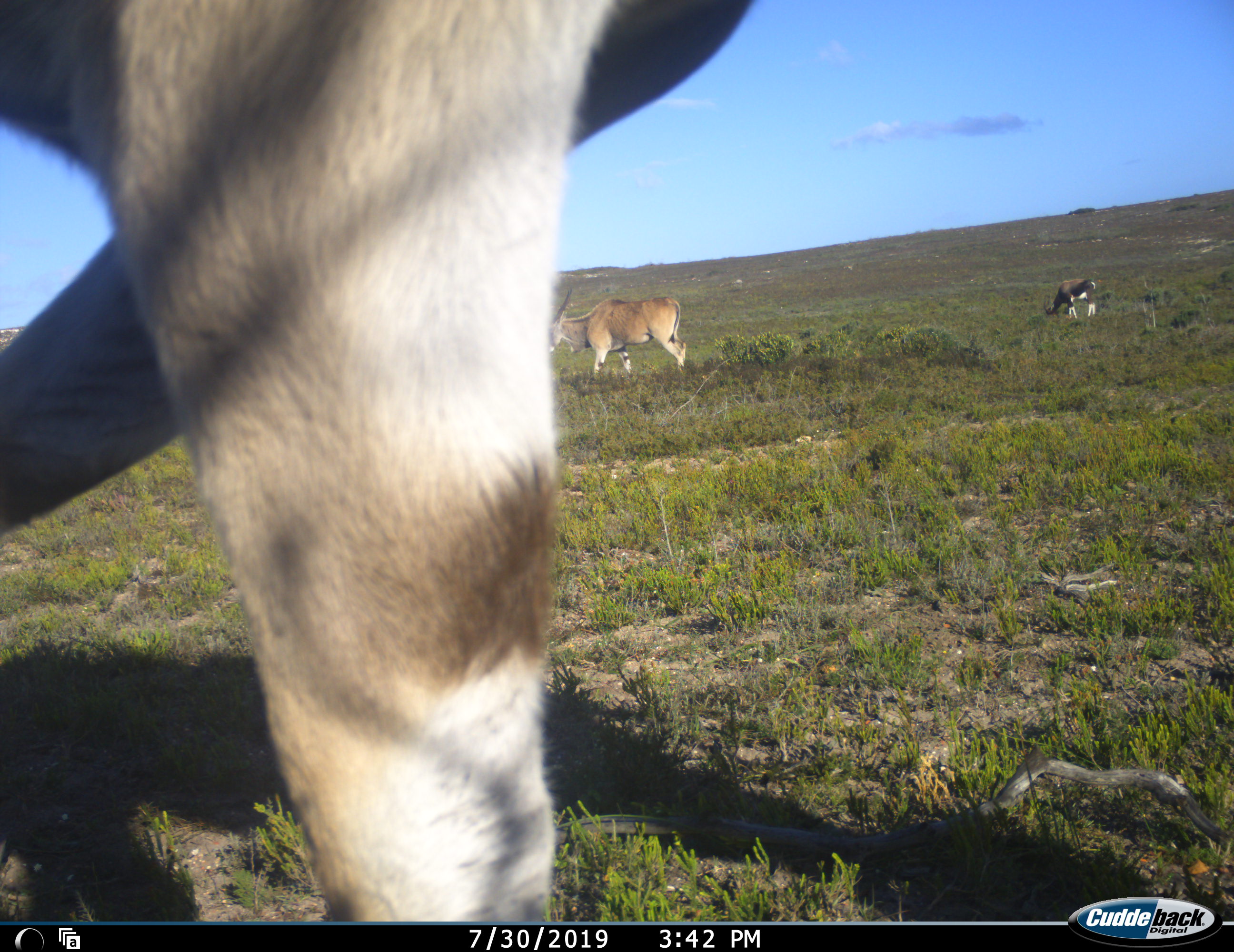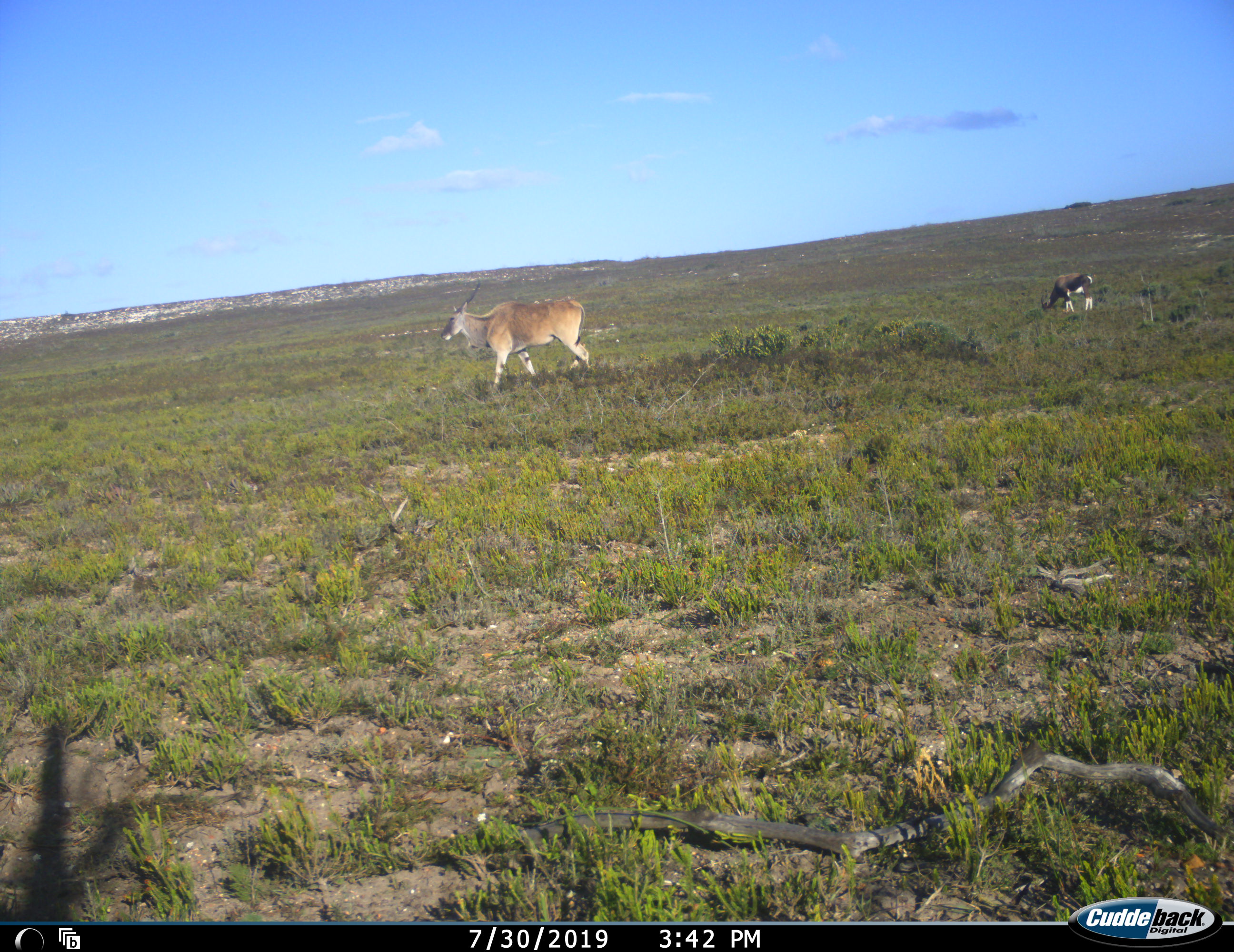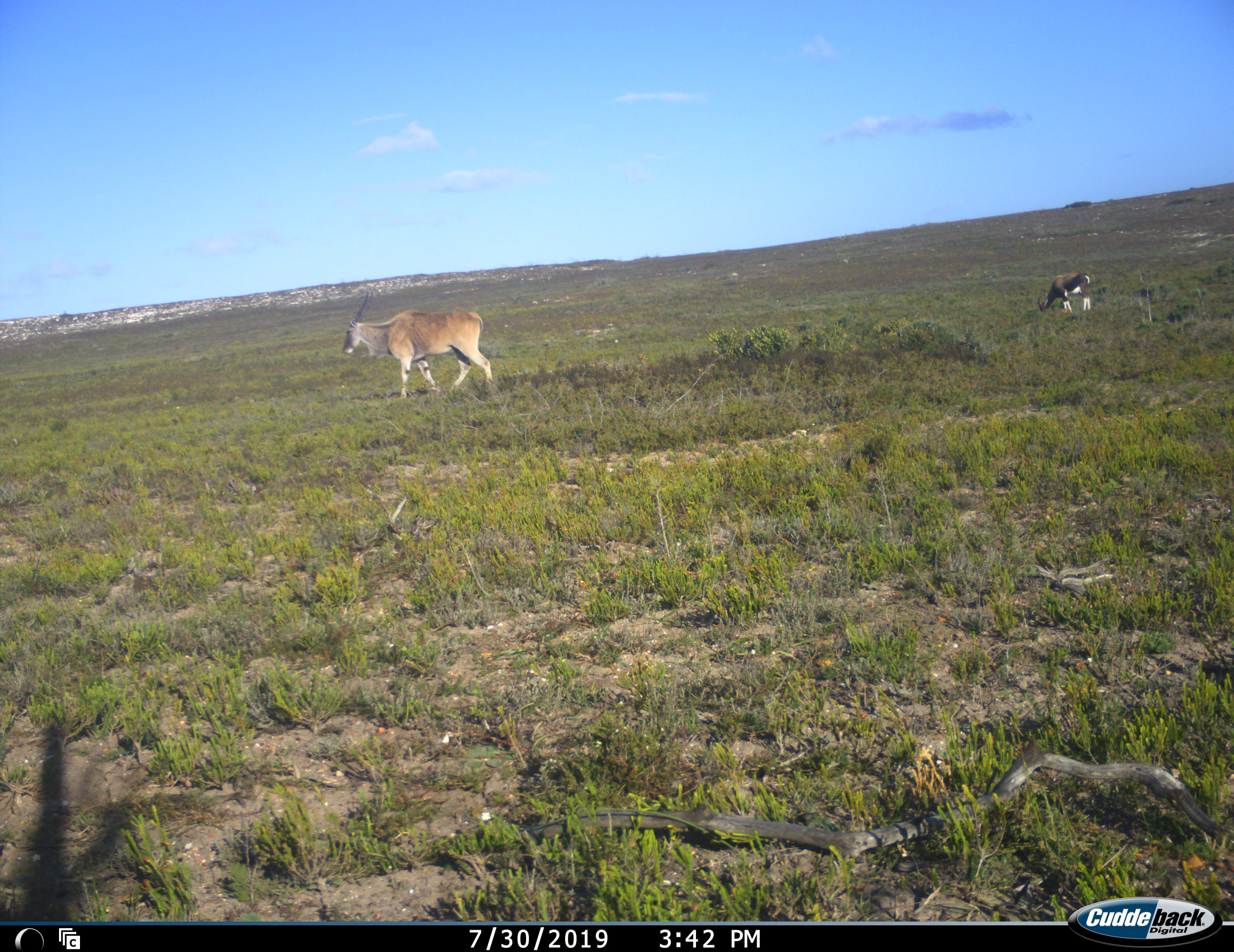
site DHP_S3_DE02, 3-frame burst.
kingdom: Animalia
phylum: Chordata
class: Mammalia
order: Artiodactyla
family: Bovidae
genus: Damaliscus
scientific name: Damaliscus pygargus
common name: bontebok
Bontebok (Damaliscus pygargus), count 1. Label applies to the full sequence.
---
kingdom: Animalia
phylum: Chordata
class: Mammalia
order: Artiodactyla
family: Bovidae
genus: Tragelaphus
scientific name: Tragelaphus oryx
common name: eland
Eland (Tragelaphus oryx), count 2. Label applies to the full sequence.